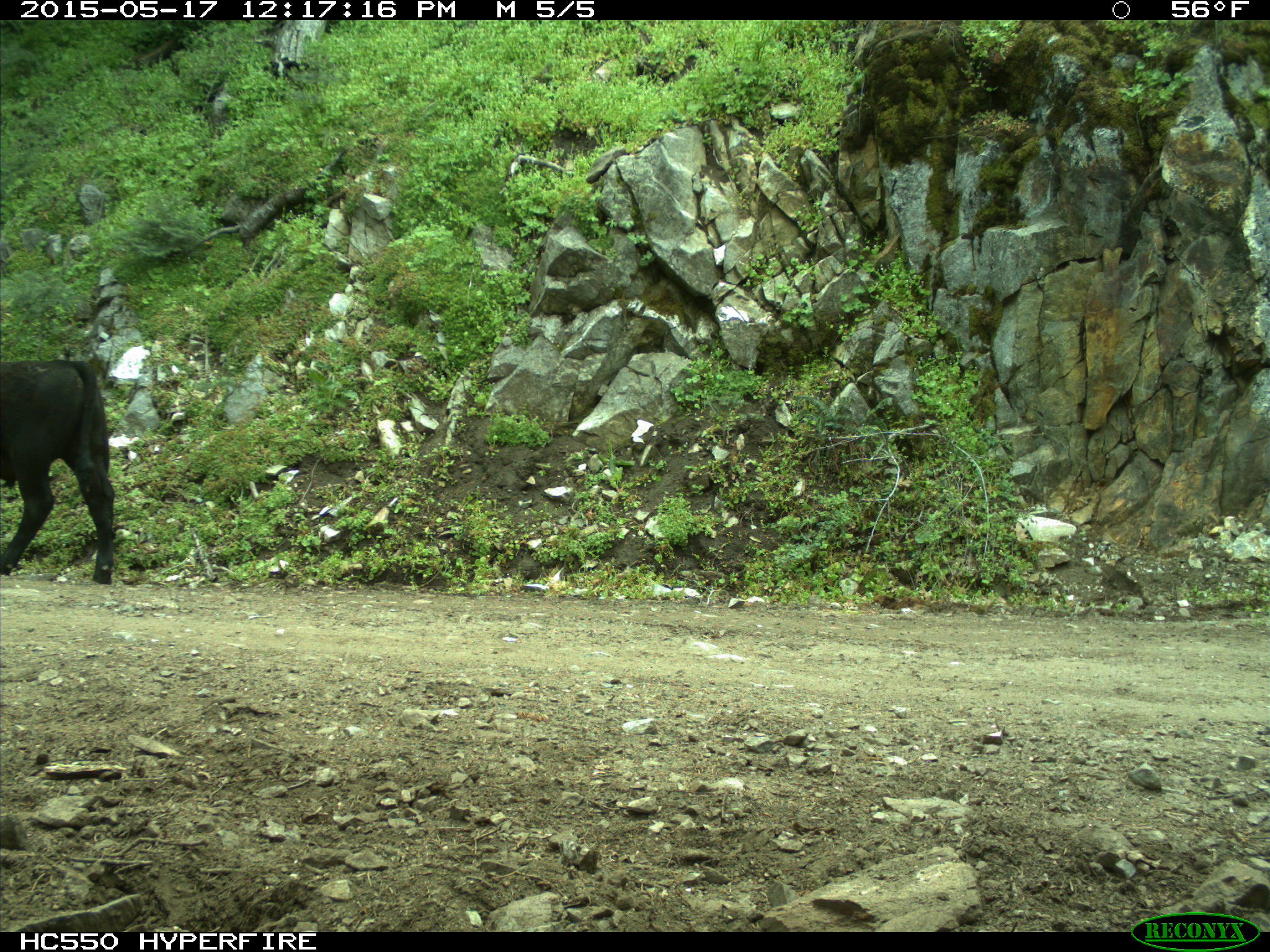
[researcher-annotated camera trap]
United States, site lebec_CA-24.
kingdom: Animalia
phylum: Chordata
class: Mammalia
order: Artiodactyla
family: Bovidae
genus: Bos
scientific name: Bos taurus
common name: domestic cow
Bos taurus (domestic cow).